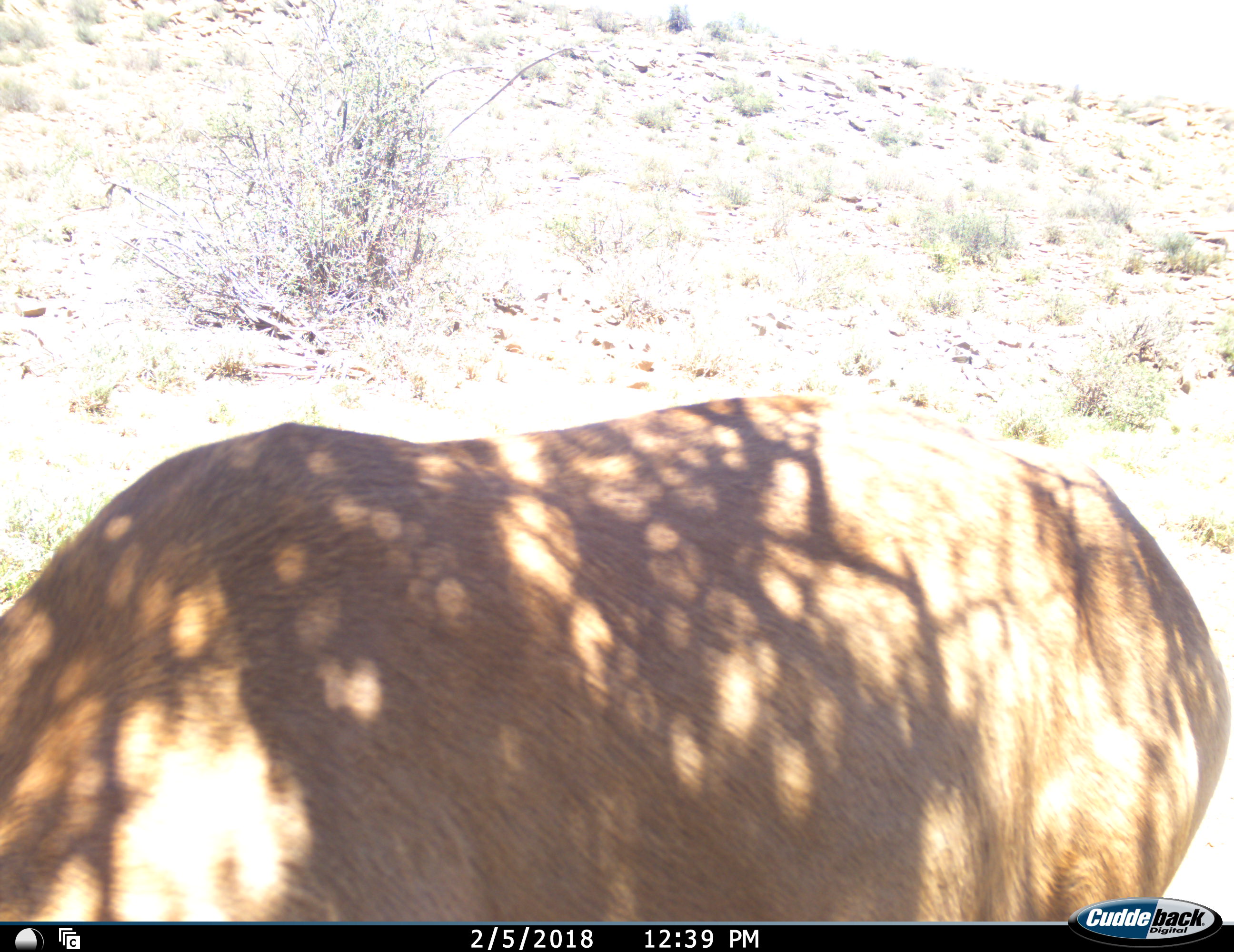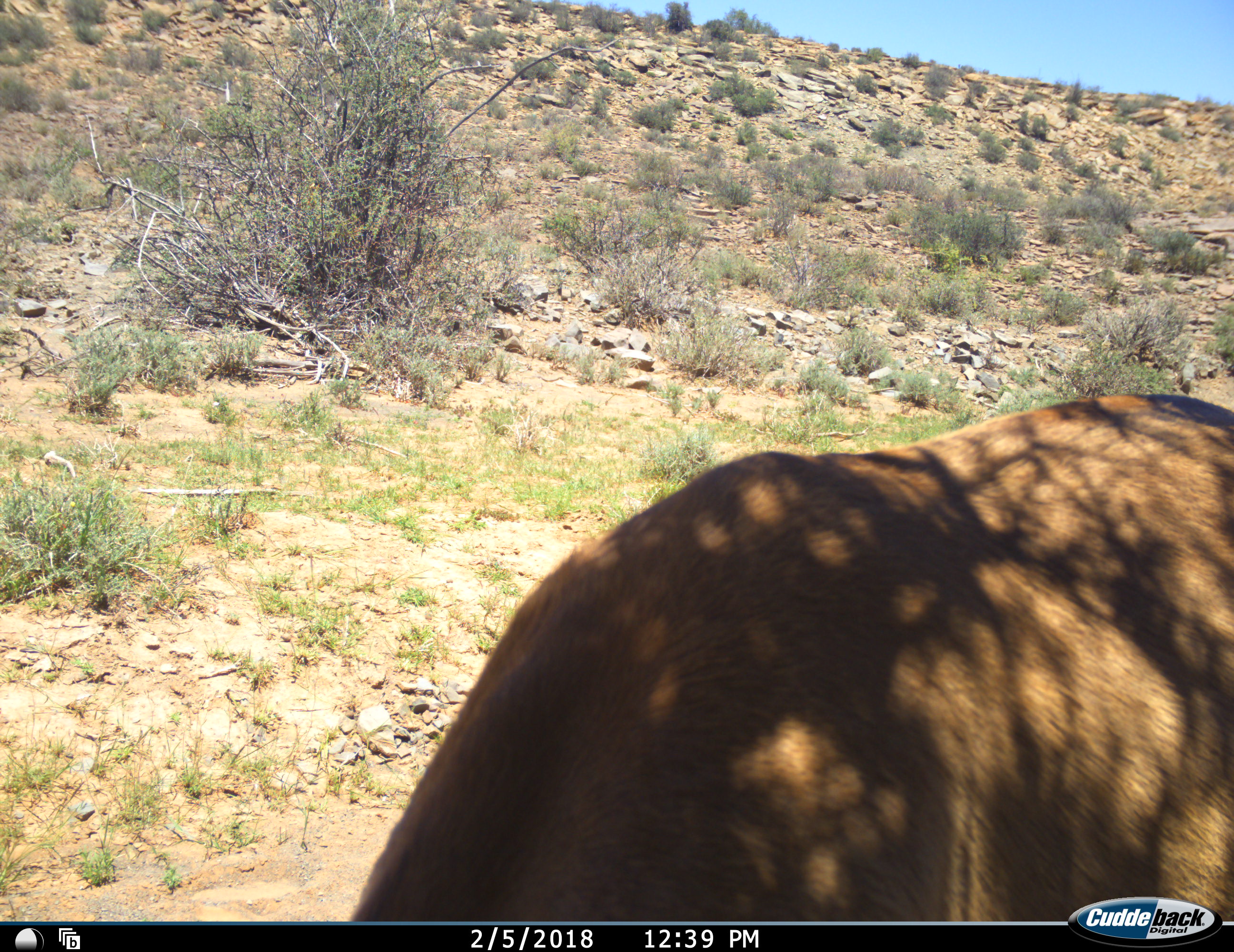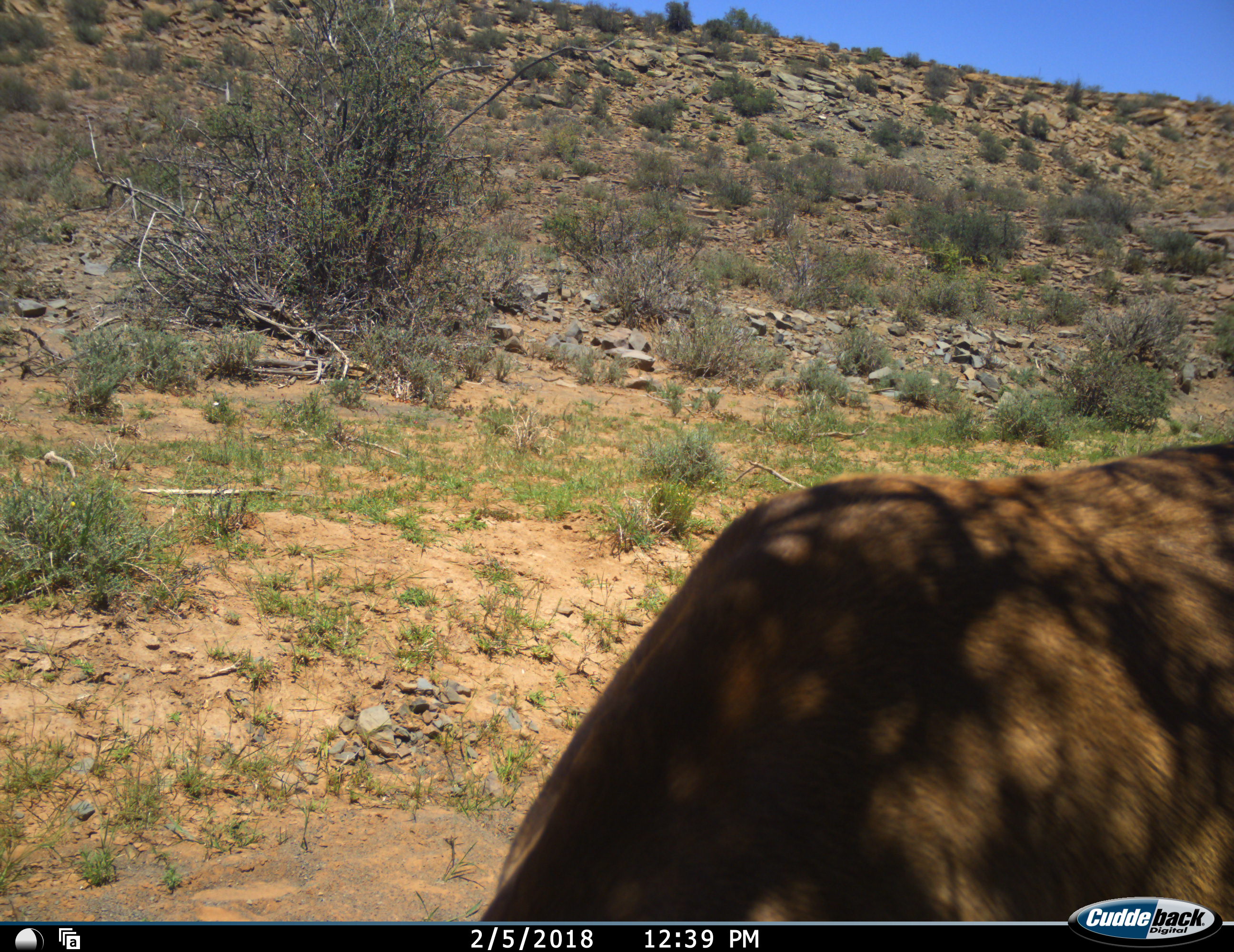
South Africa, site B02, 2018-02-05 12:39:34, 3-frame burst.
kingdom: Animalia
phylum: Chordata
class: Mammalia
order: Artiodactyla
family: Bovidae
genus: Alcelaphus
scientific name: Alcelaphus buselaphus caama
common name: red hartebeest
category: hartebeestred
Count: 1.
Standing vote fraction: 67%.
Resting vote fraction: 0%.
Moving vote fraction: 33%.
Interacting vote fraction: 0%.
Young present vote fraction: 0%.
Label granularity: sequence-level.